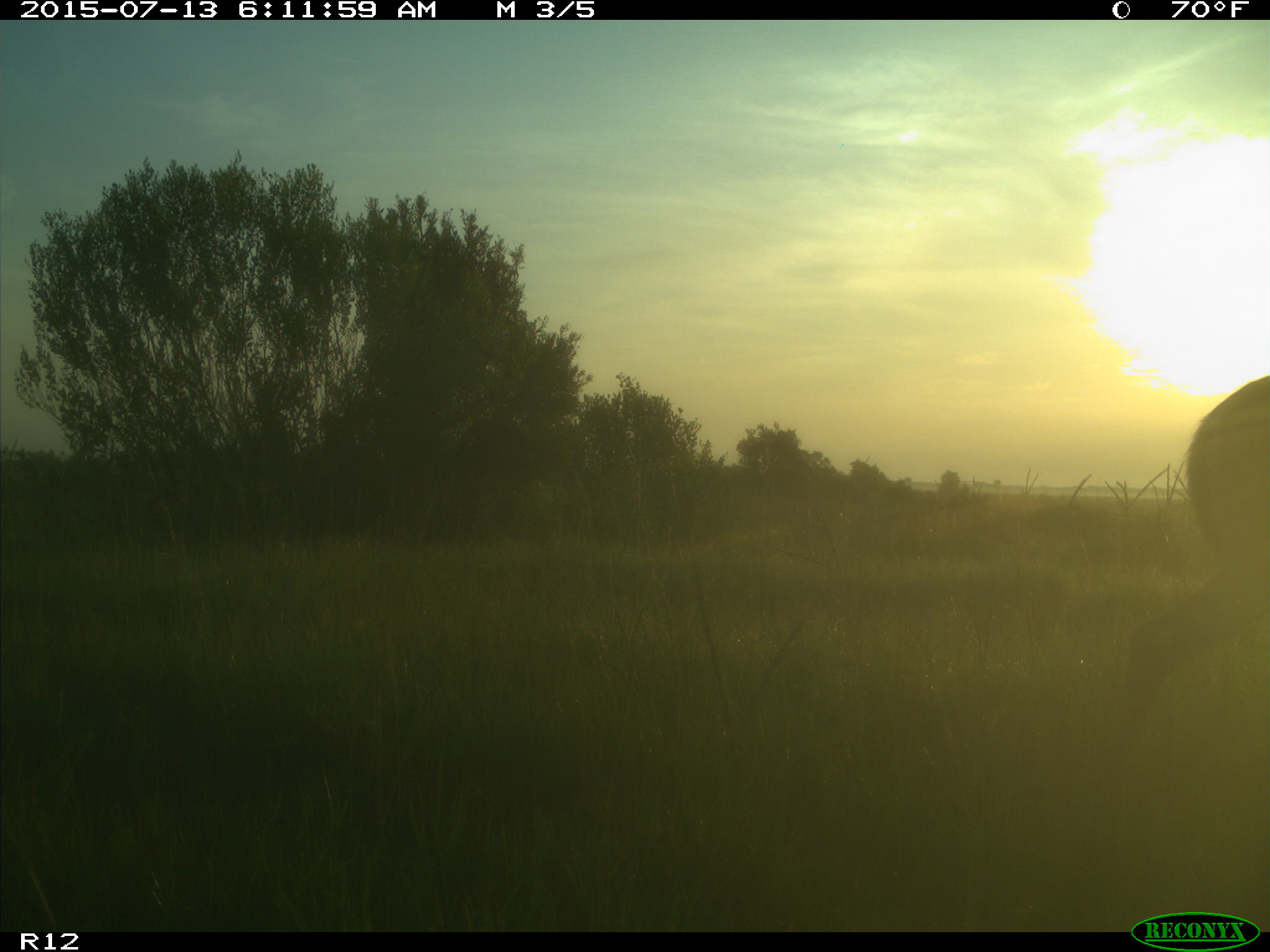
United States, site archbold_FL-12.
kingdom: Animalia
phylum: Chordata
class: Mammalia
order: Artiodactyla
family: Cervidae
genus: Odocoileus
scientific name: Odocoileus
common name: deer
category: unidentified deer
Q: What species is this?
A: Unidentified deer (deer) (Odocoileus).